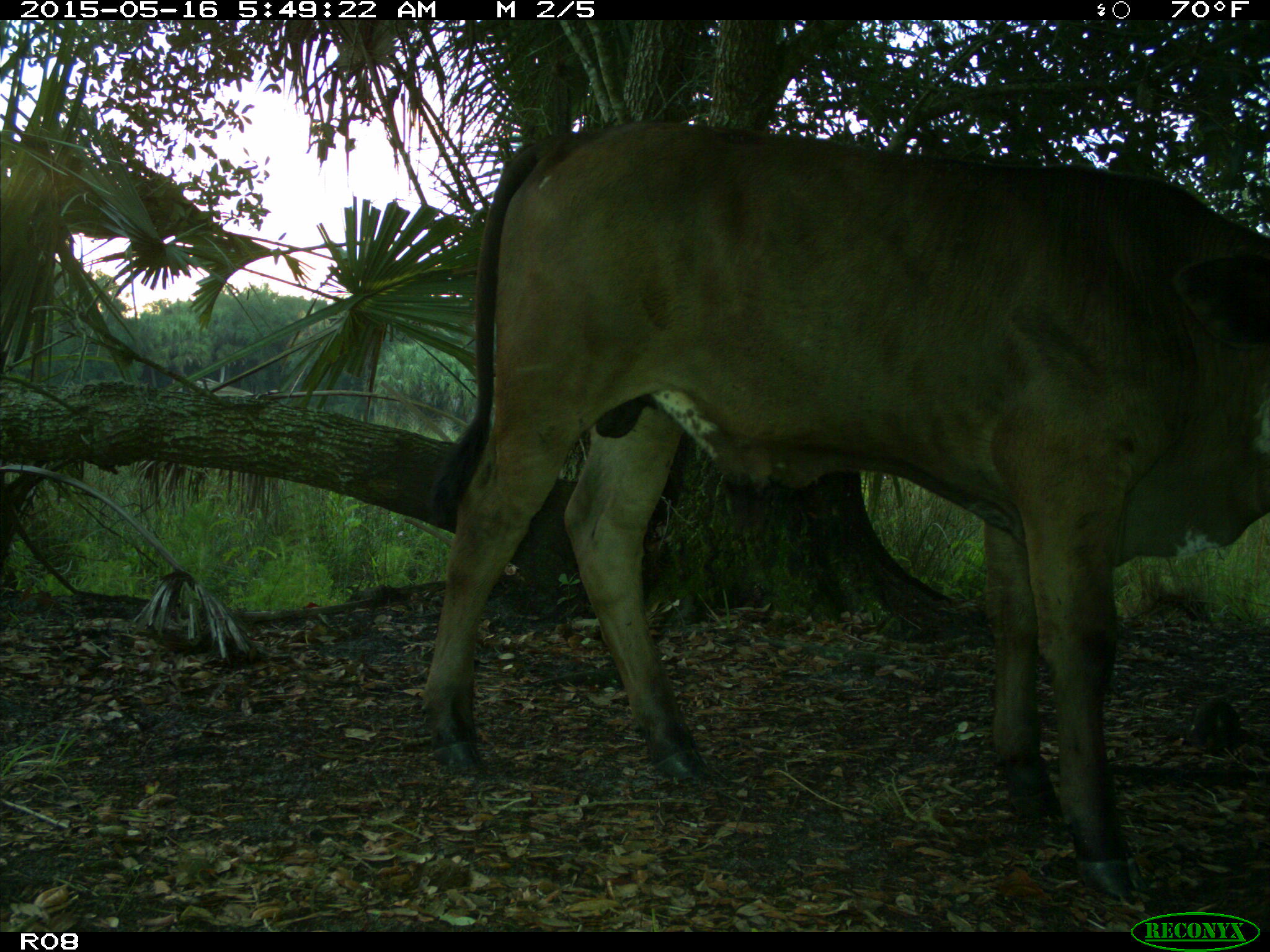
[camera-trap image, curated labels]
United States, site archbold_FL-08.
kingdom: Animalia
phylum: Chordata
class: Mammalia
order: Artiodactyla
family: Bovidae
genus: Bos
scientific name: Bos taurus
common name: domestic cow